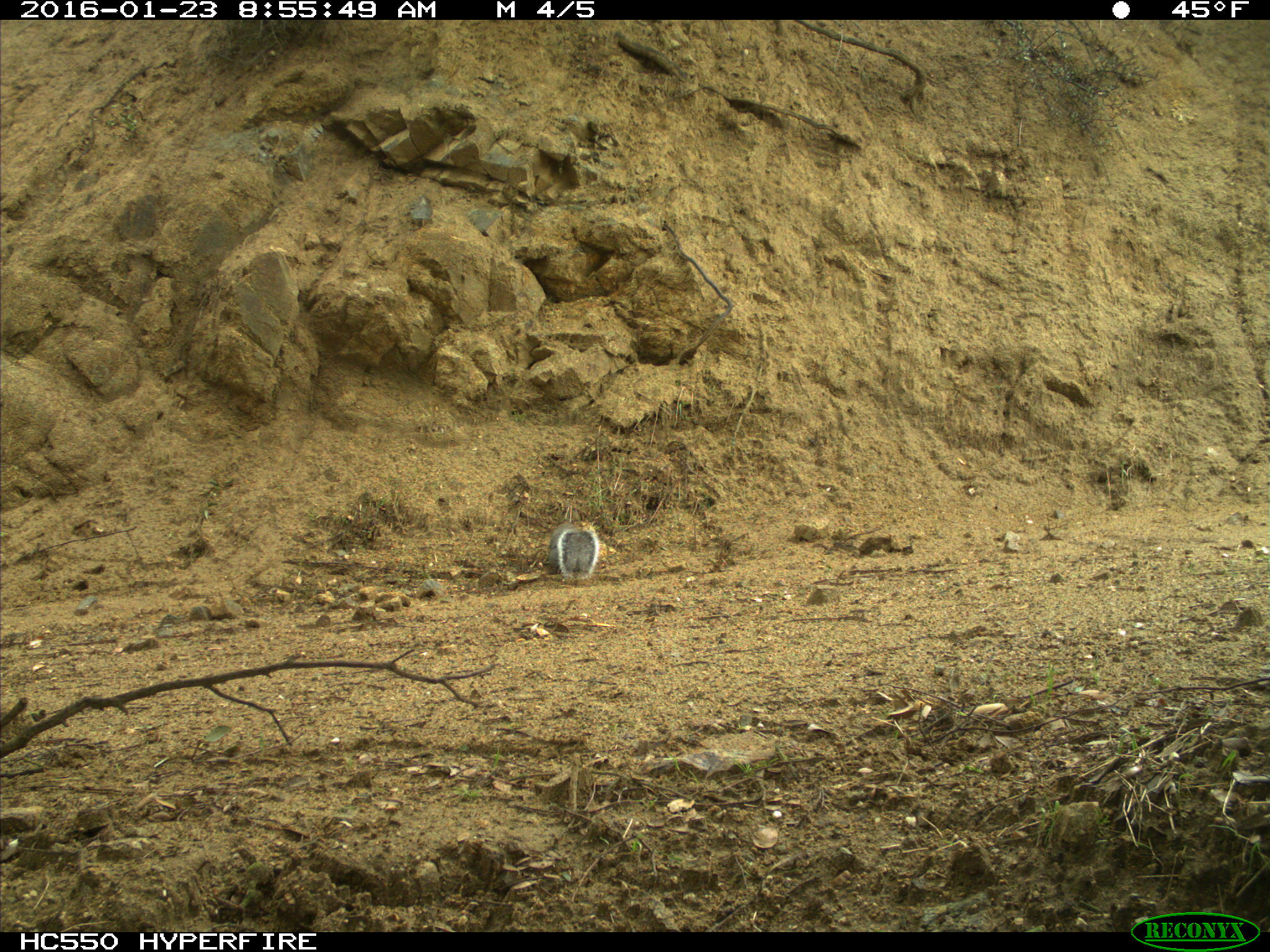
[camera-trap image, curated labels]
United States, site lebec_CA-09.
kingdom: Animalia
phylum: Chordata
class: Mammalia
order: Rodentia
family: Sciuridae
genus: Sciurus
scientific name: Sciurus carolinensis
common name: eastern gray squirrel